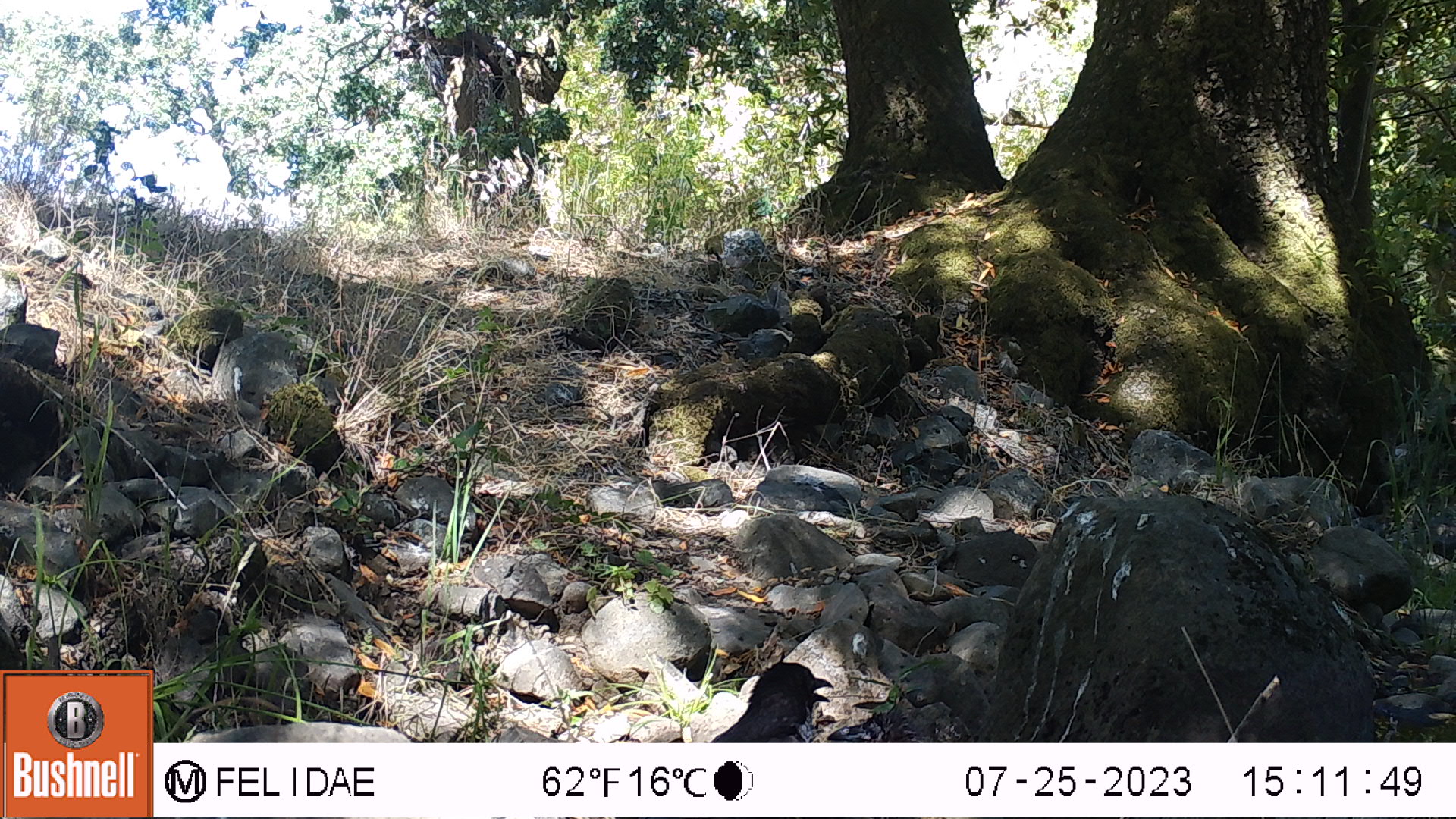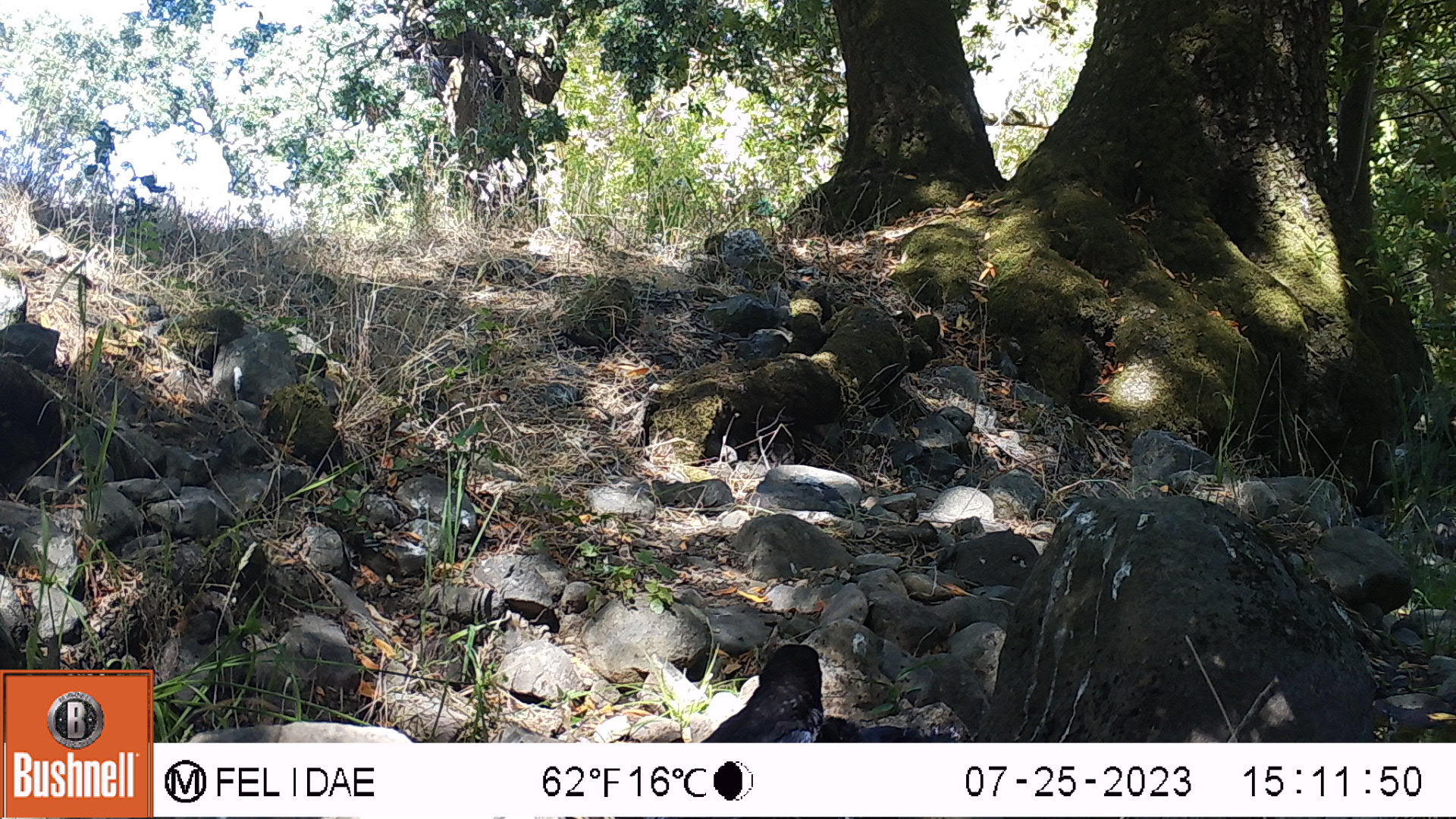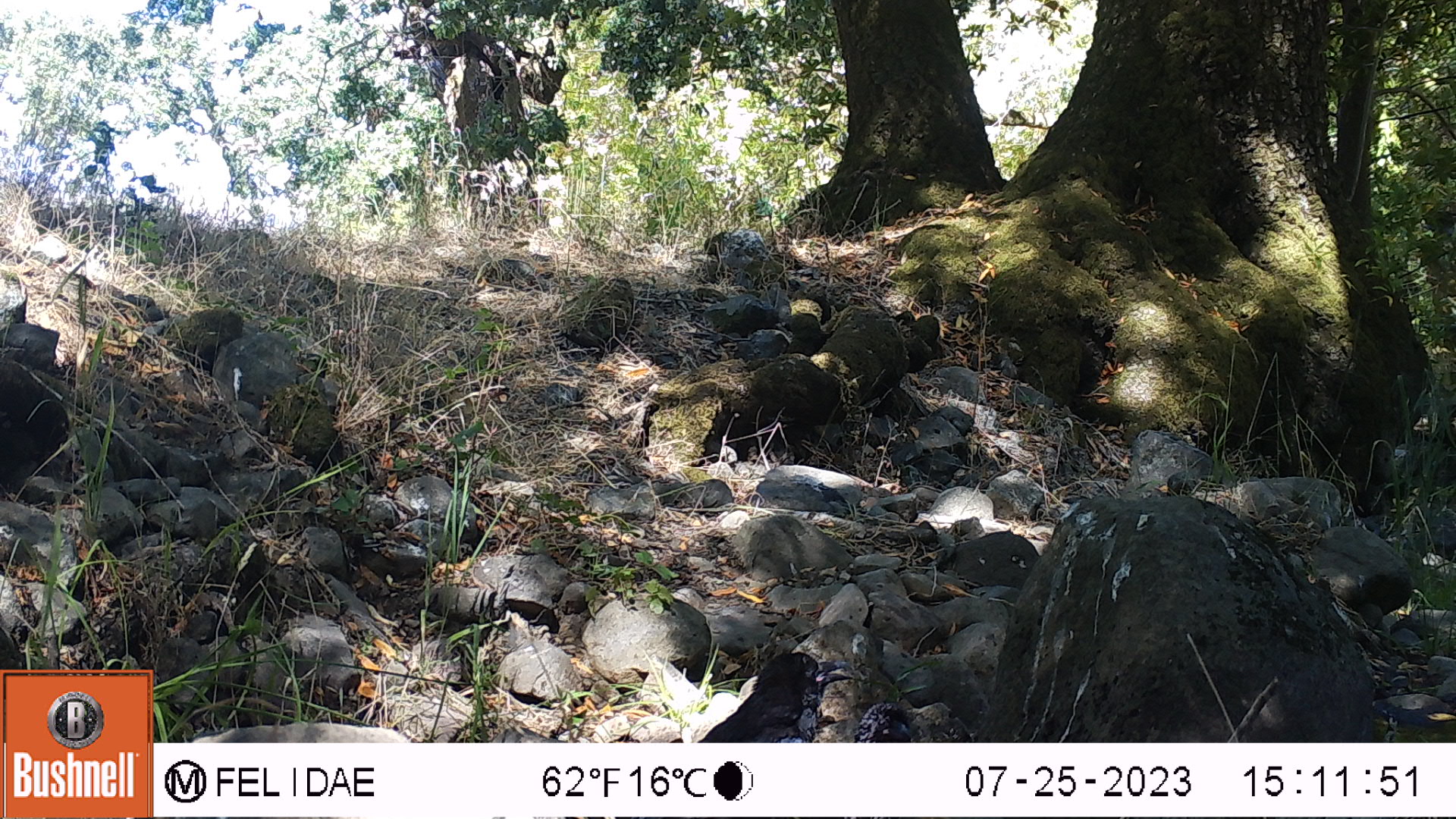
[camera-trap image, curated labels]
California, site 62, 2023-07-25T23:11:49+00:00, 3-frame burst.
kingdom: Animalia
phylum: Chordata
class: Aves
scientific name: Aves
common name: bird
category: unknown bird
Unknown bird (bird) (Aves).